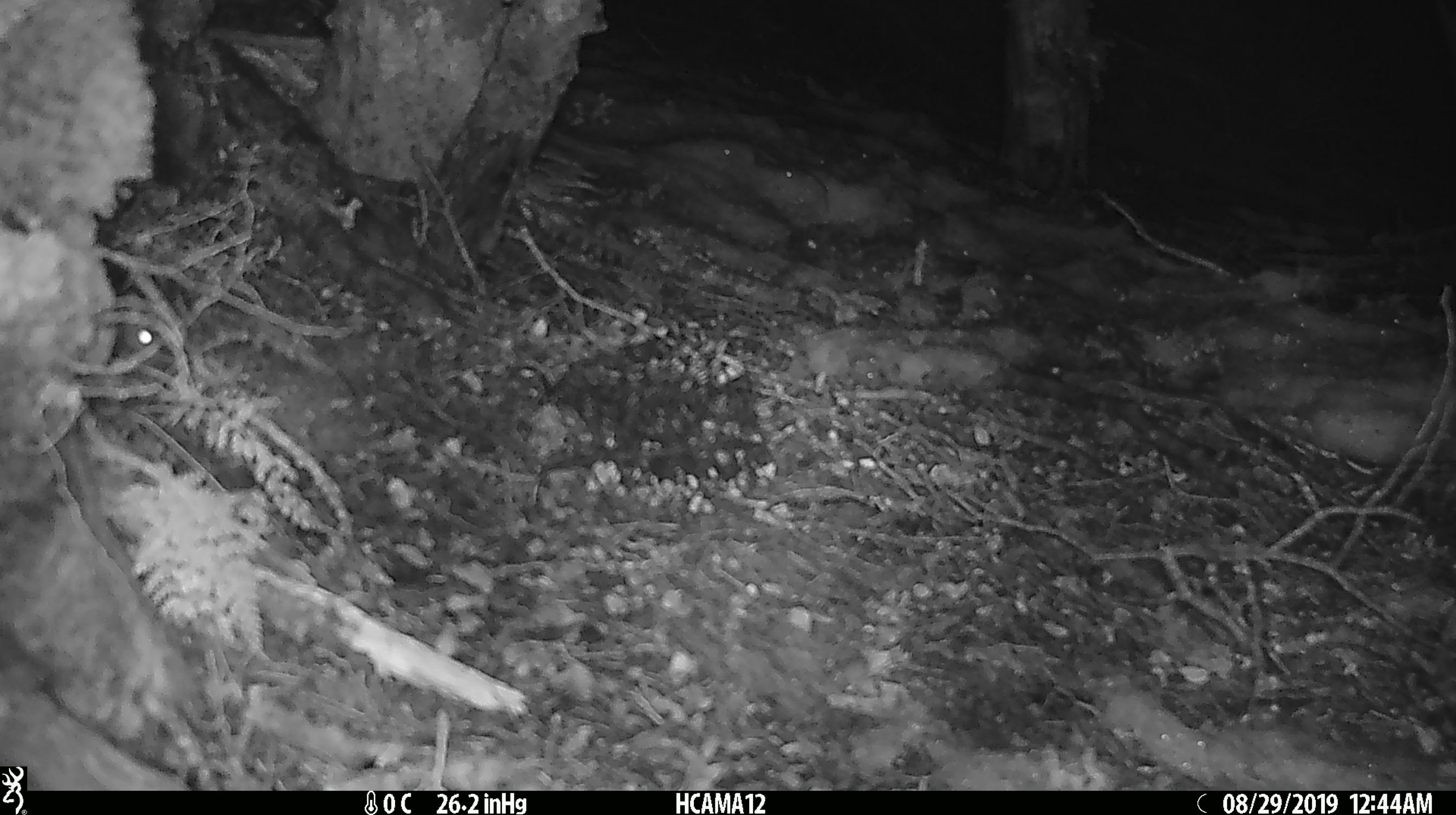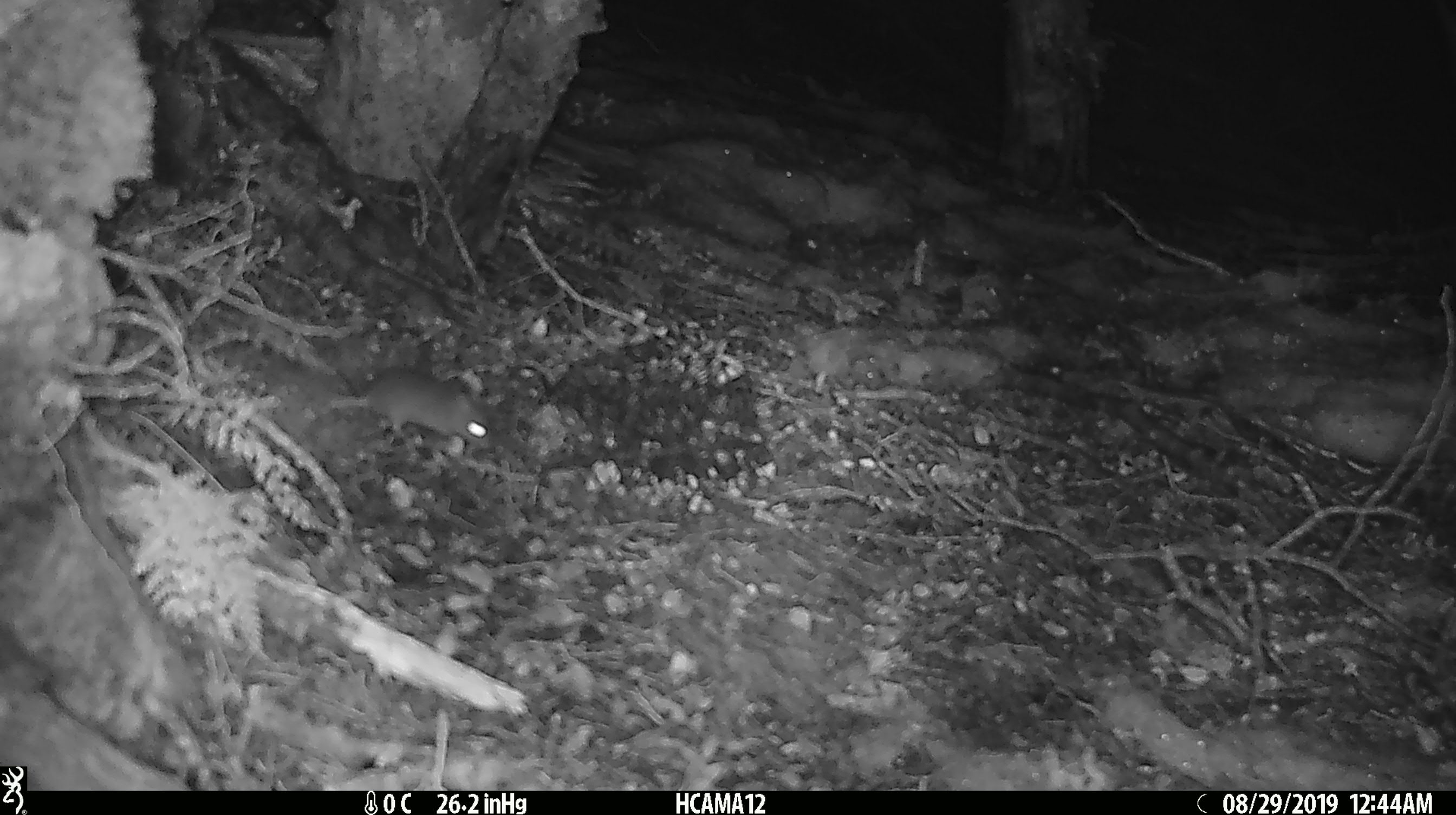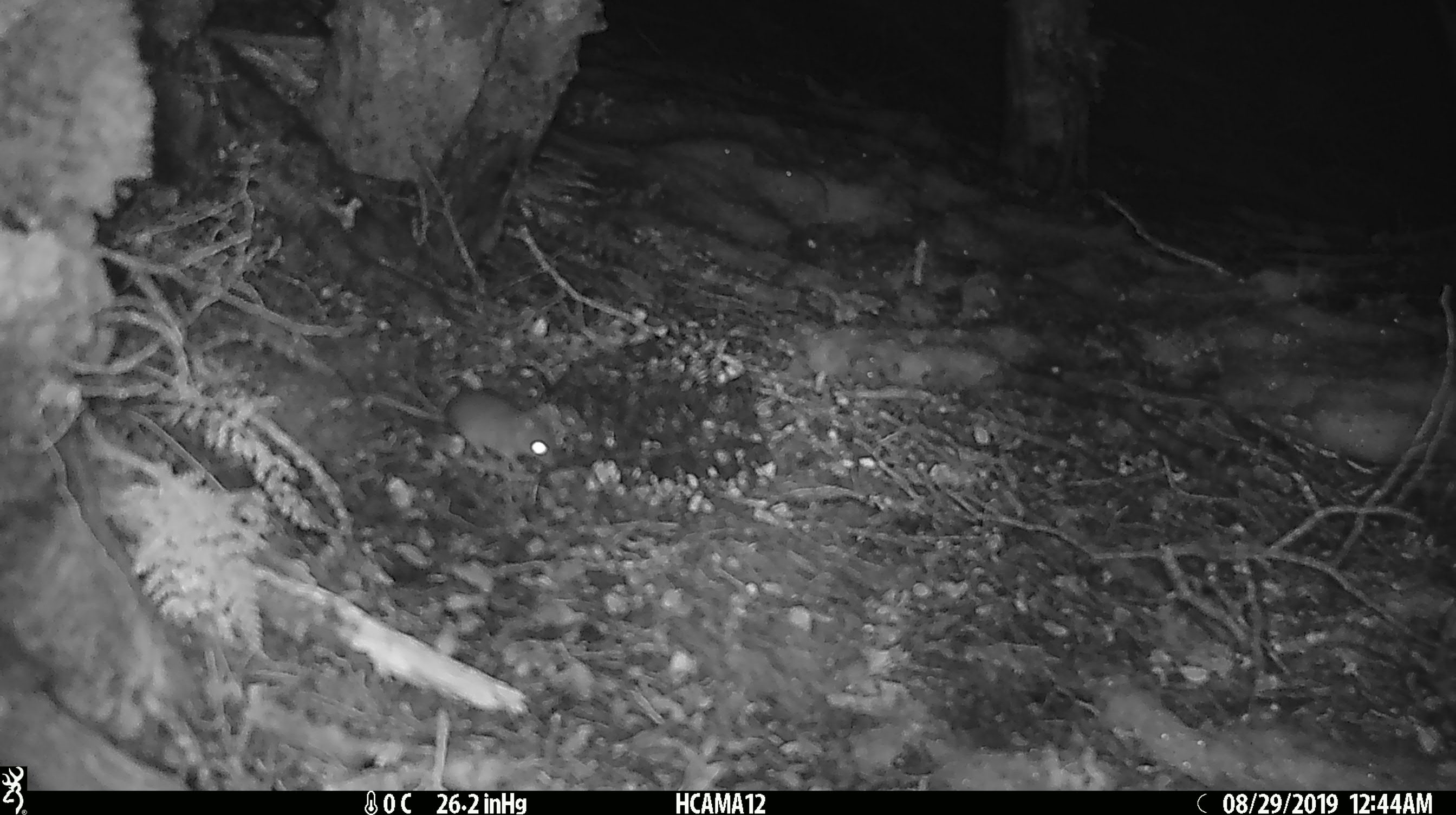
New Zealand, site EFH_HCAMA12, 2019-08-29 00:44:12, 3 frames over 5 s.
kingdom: Animalia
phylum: Chordata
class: Mammalia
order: Rodentia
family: Muridae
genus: Mus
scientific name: Mus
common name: mouse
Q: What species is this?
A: Mouse (Mus).